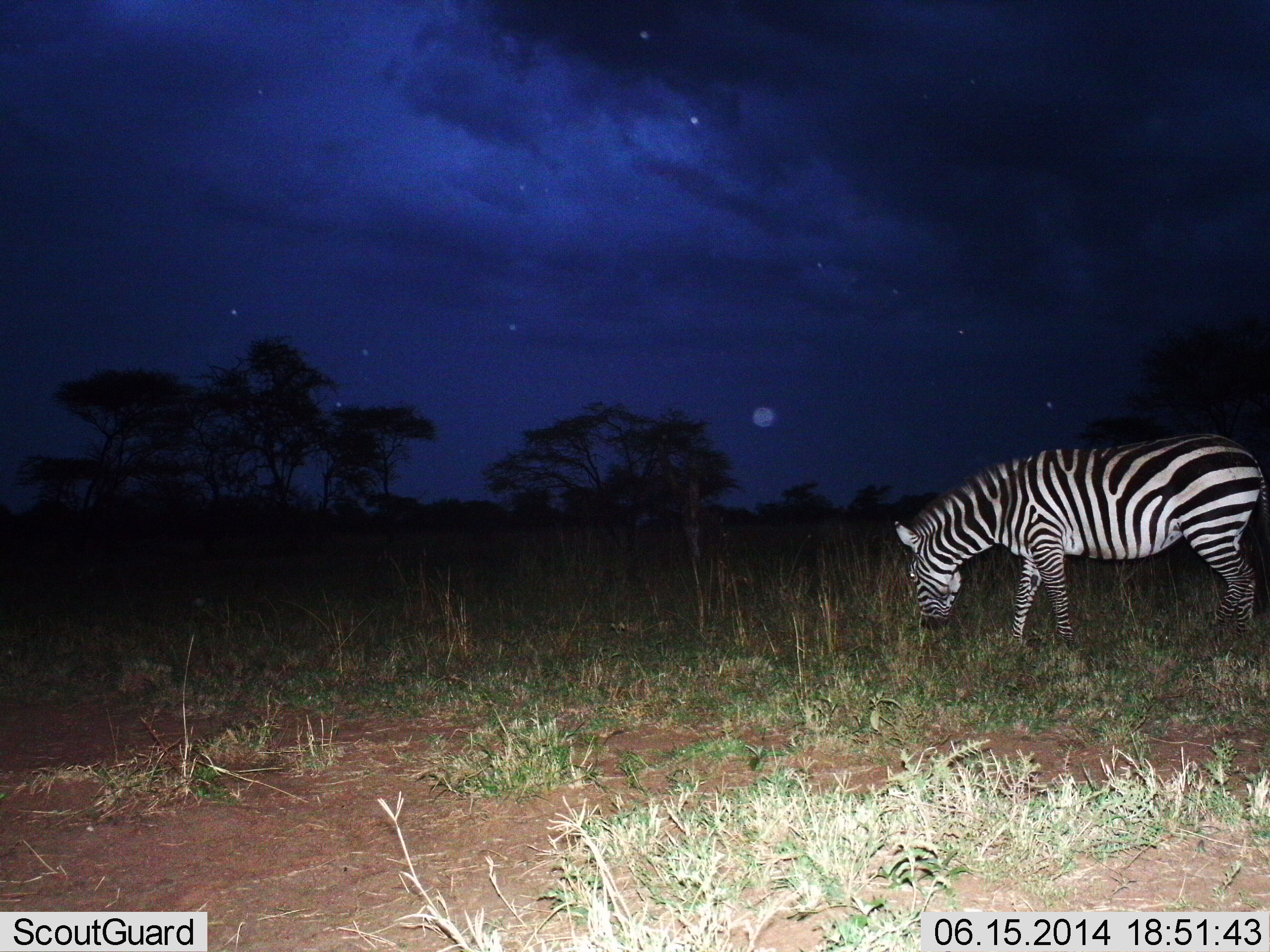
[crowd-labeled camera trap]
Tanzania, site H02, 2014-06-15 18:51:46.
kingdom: Animalia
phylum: Chordata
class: Mammalia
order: Perissodactyla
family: Equidae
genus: Equus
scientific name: Equus quagga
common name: plains zebra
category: zebra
Zebra (plains zebra) (Equus quagga), count 1. Behavior (volunteer vote fractions): standing 40%, resting 0%, moving 0%, interacting 0%. Young present (vote fraction): 0%. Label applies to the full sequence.